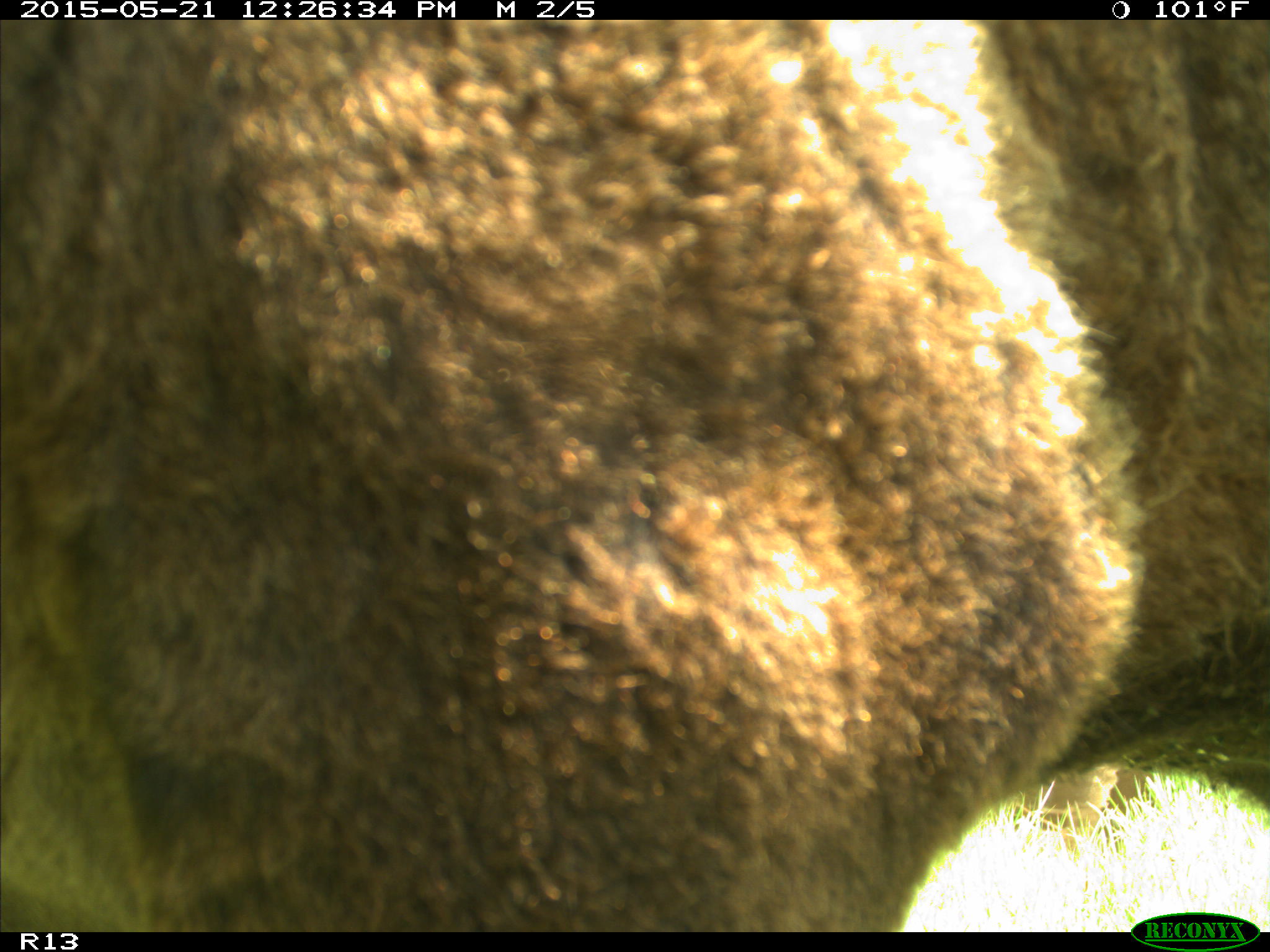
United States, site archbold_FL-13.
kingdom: Animalia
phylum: Chordata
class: Mammalia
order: Artiodactyla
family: Bovidae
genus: Bos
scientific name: Bos taurus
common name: domestic cow